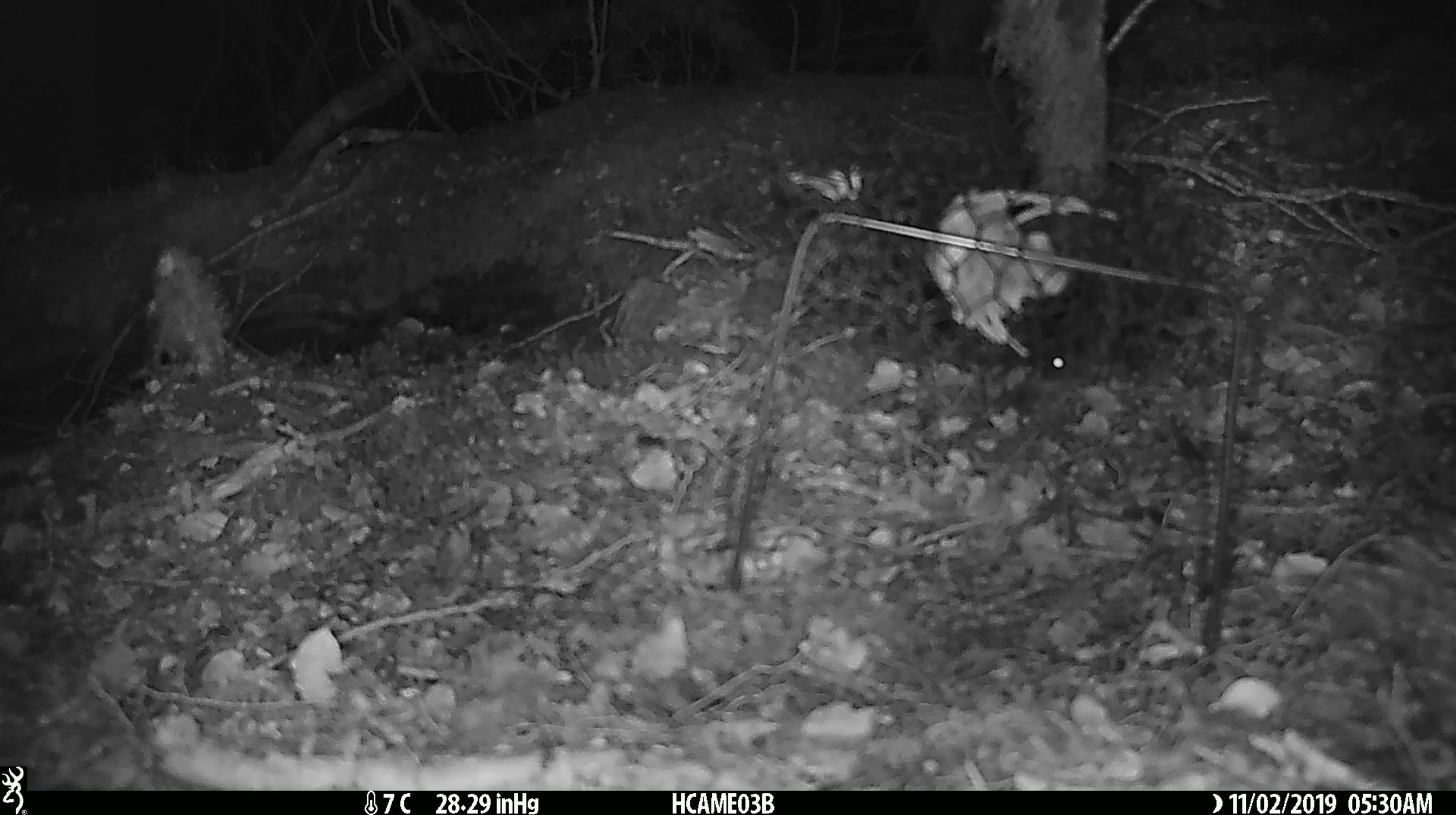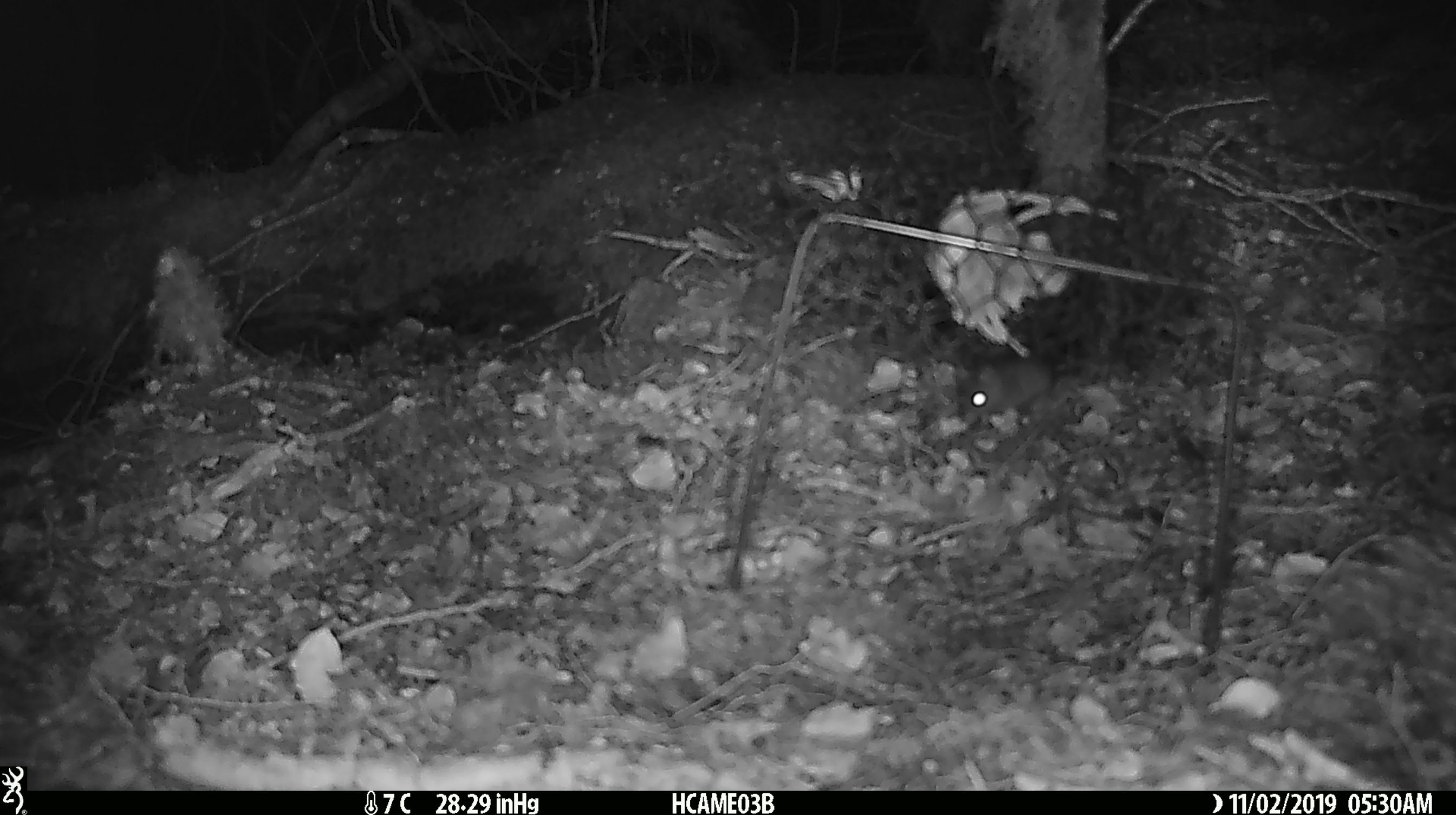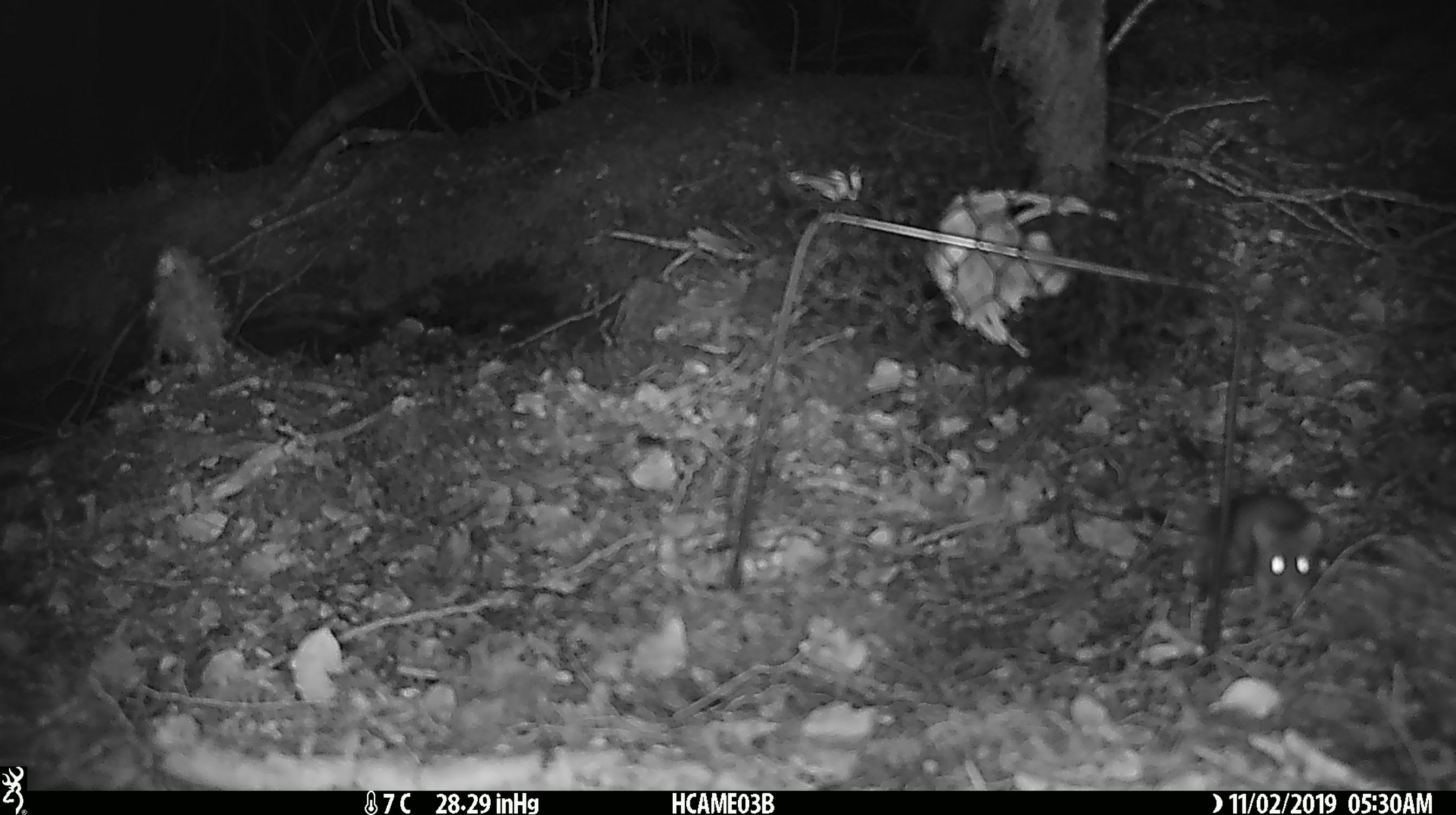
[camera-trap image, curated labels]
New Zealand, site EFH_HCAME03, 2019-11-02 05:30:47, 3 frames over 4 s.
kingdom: Animalia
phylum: Chordata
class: Mammalia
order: Rodentia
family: Muridae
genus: Mus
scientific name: Mus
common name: mouse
Mouse (Mus).